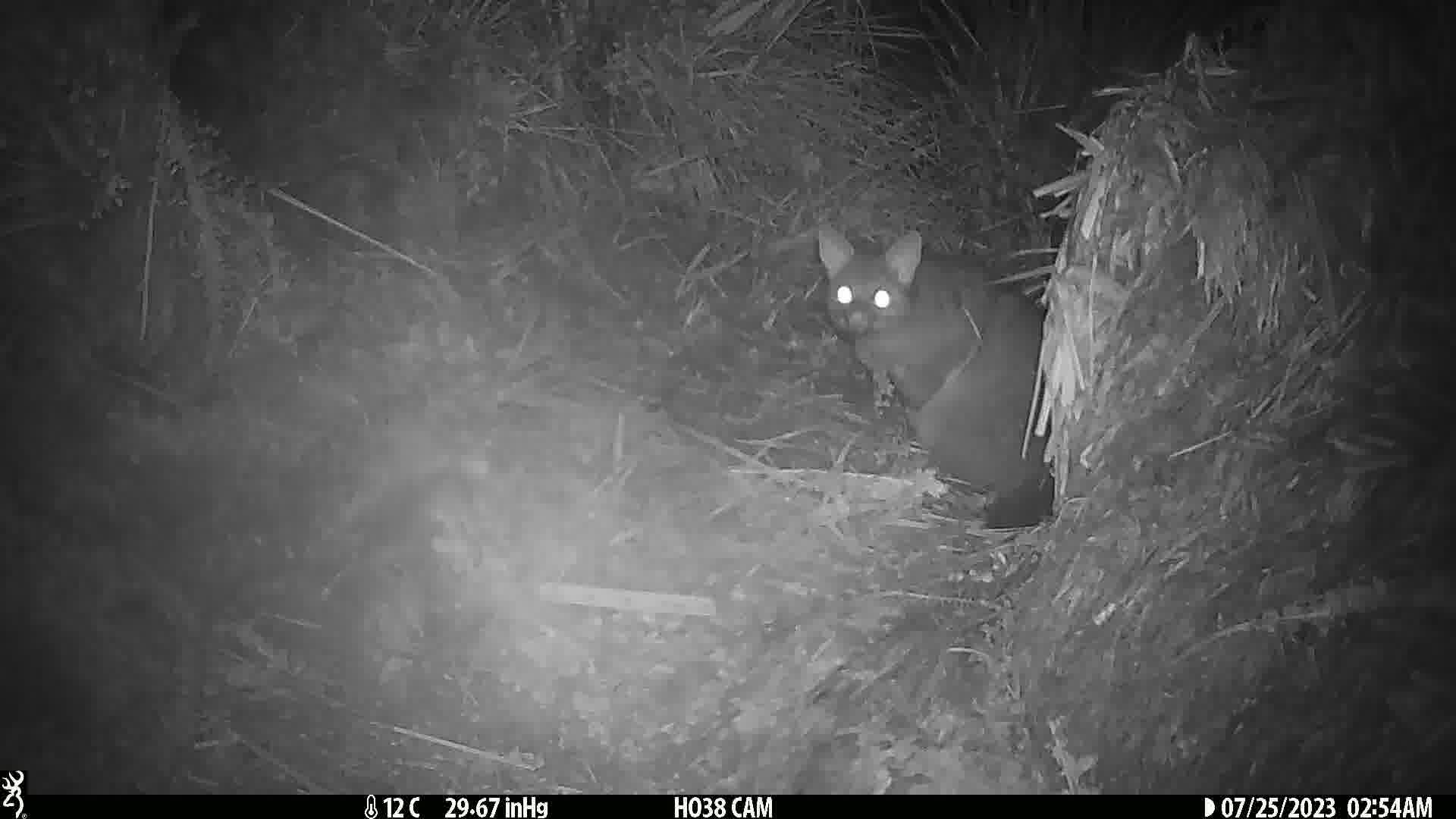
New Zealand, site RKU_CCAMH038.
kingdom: Animalia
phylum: Chordata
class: Mammalia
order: Diprotodontia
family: Phalangeridae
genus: Trichosurus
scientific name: Trichosurus vulpecula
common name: common brushtail possum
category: possum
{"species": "possum (common brushtail possum) (Trichosurus vulpecula)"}